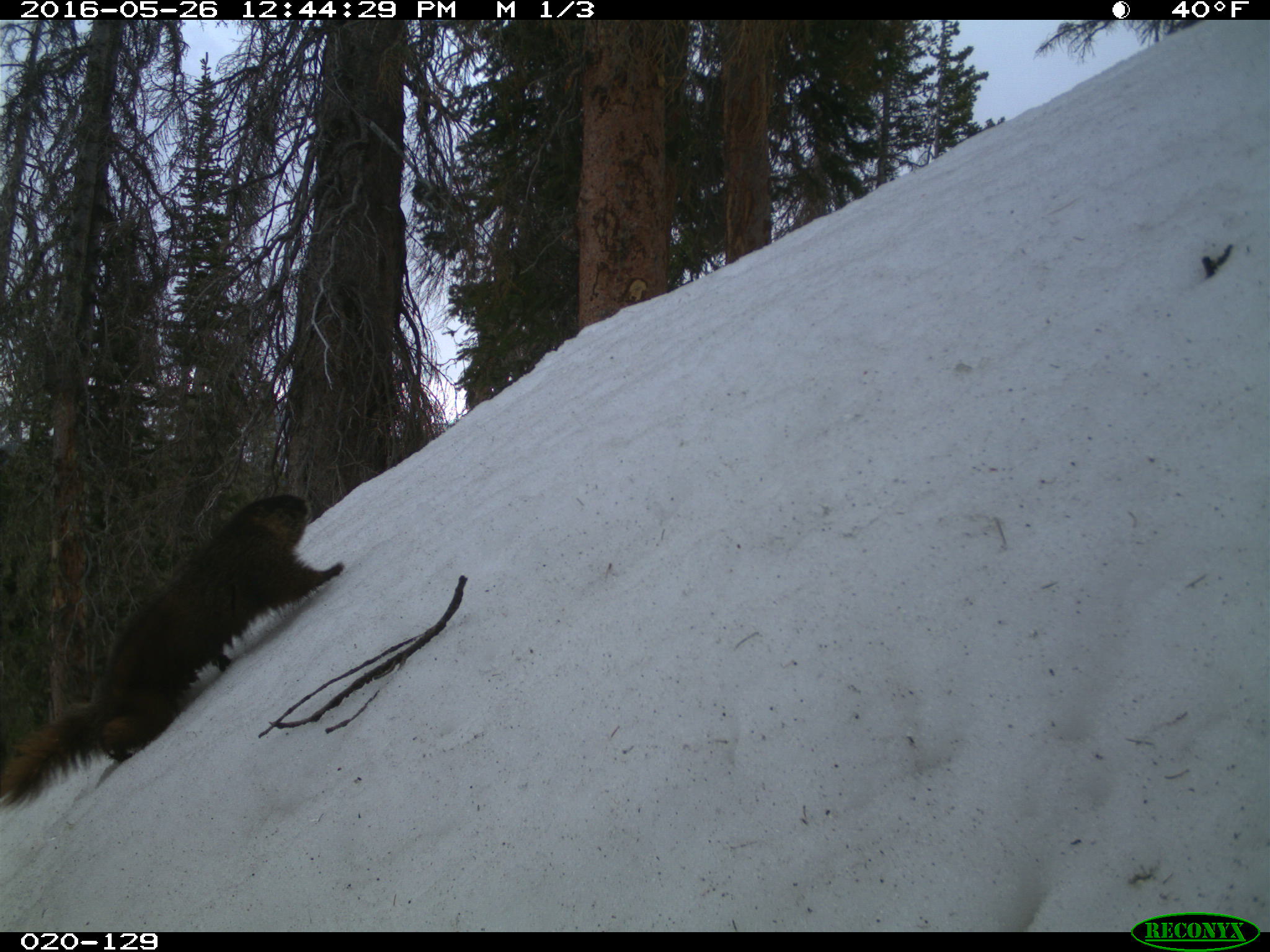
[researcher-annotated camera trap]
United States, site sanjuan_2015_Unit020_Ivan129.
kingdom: Animalia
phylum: Chordata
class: Mammalia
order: Rodentia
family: Sciuridae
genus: Marmota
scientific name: Marmota flaviventris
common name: yellow-bellied marmot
Marmota flaviventris (yellow-bellied marmot).